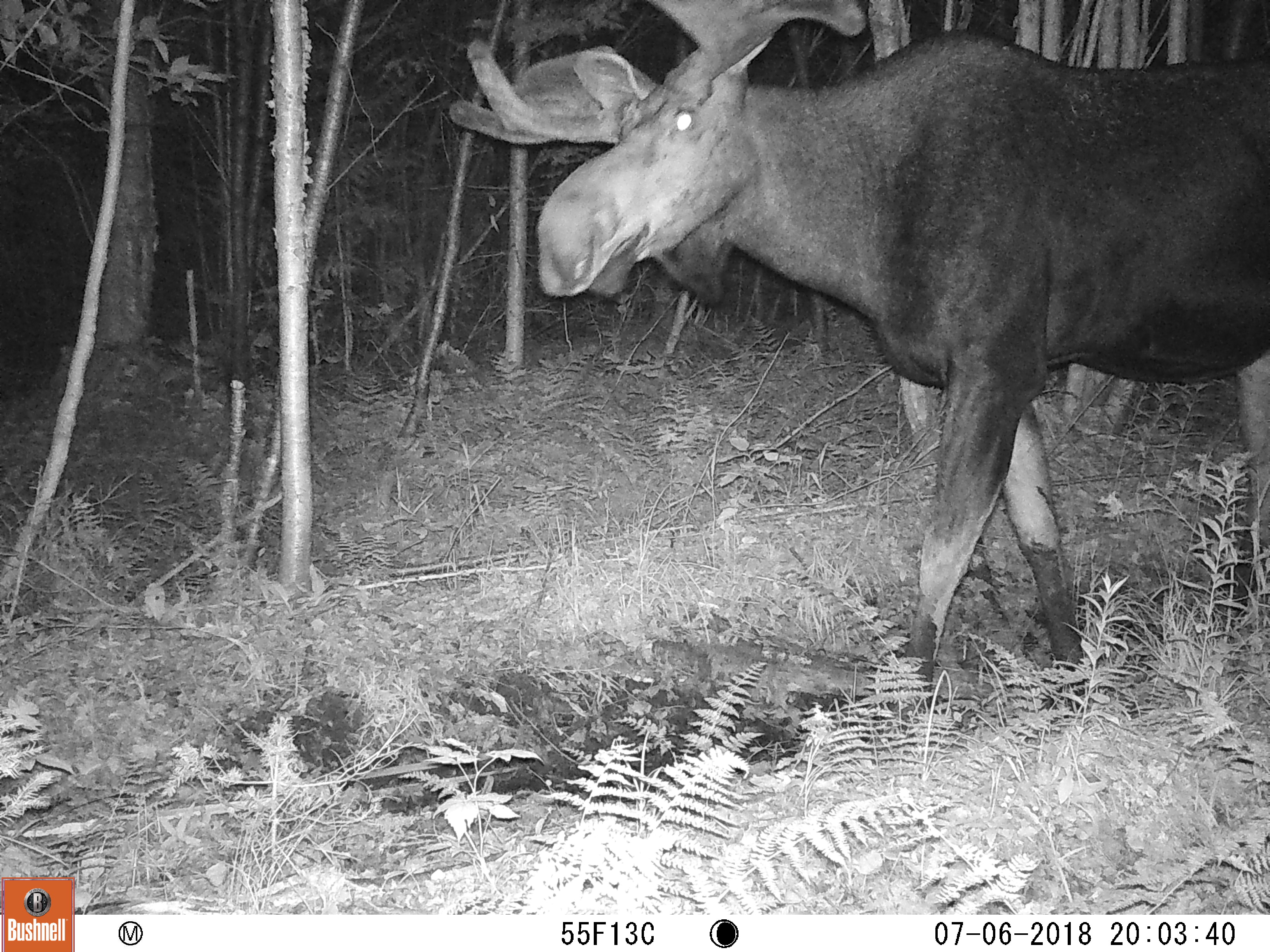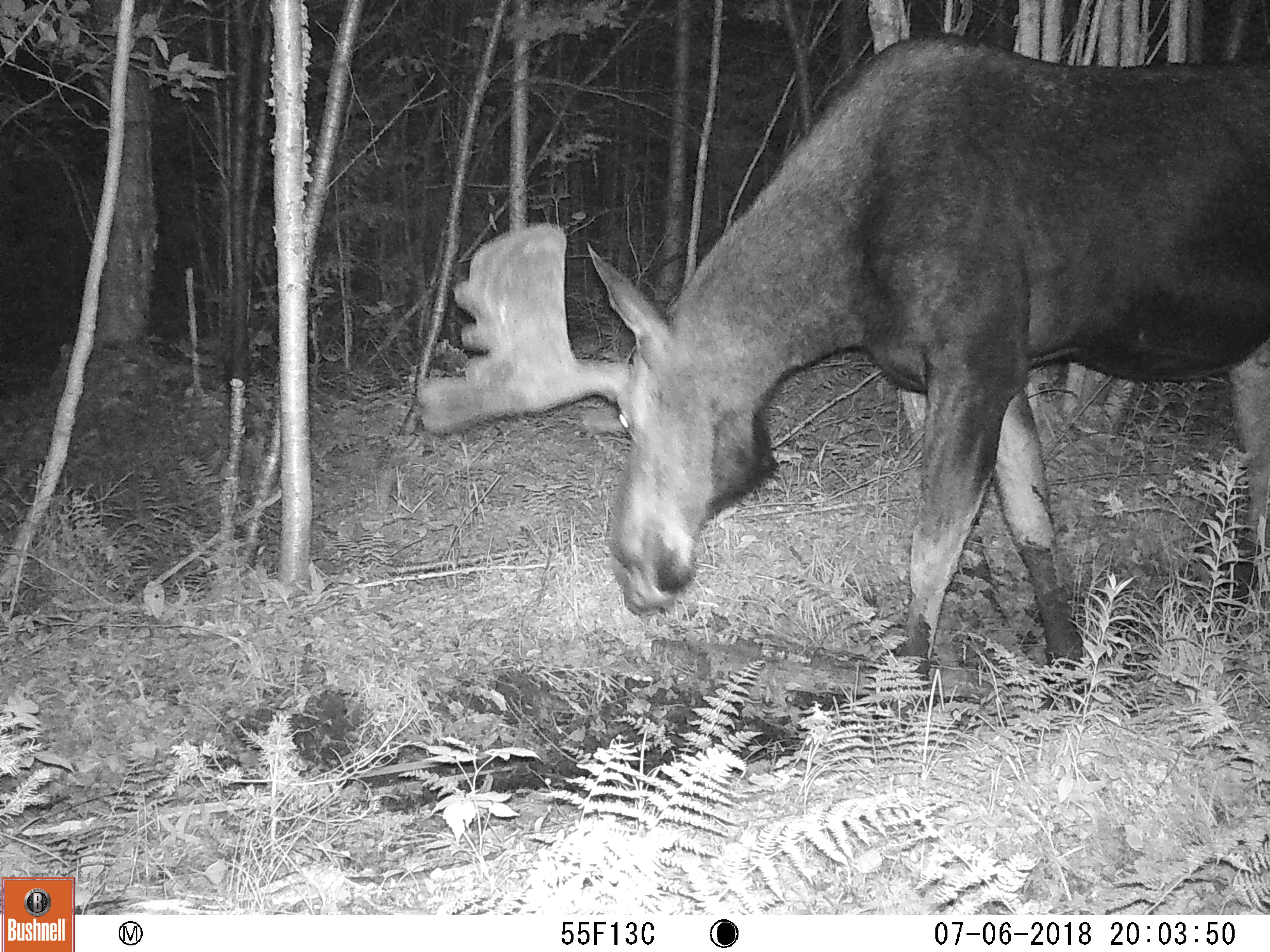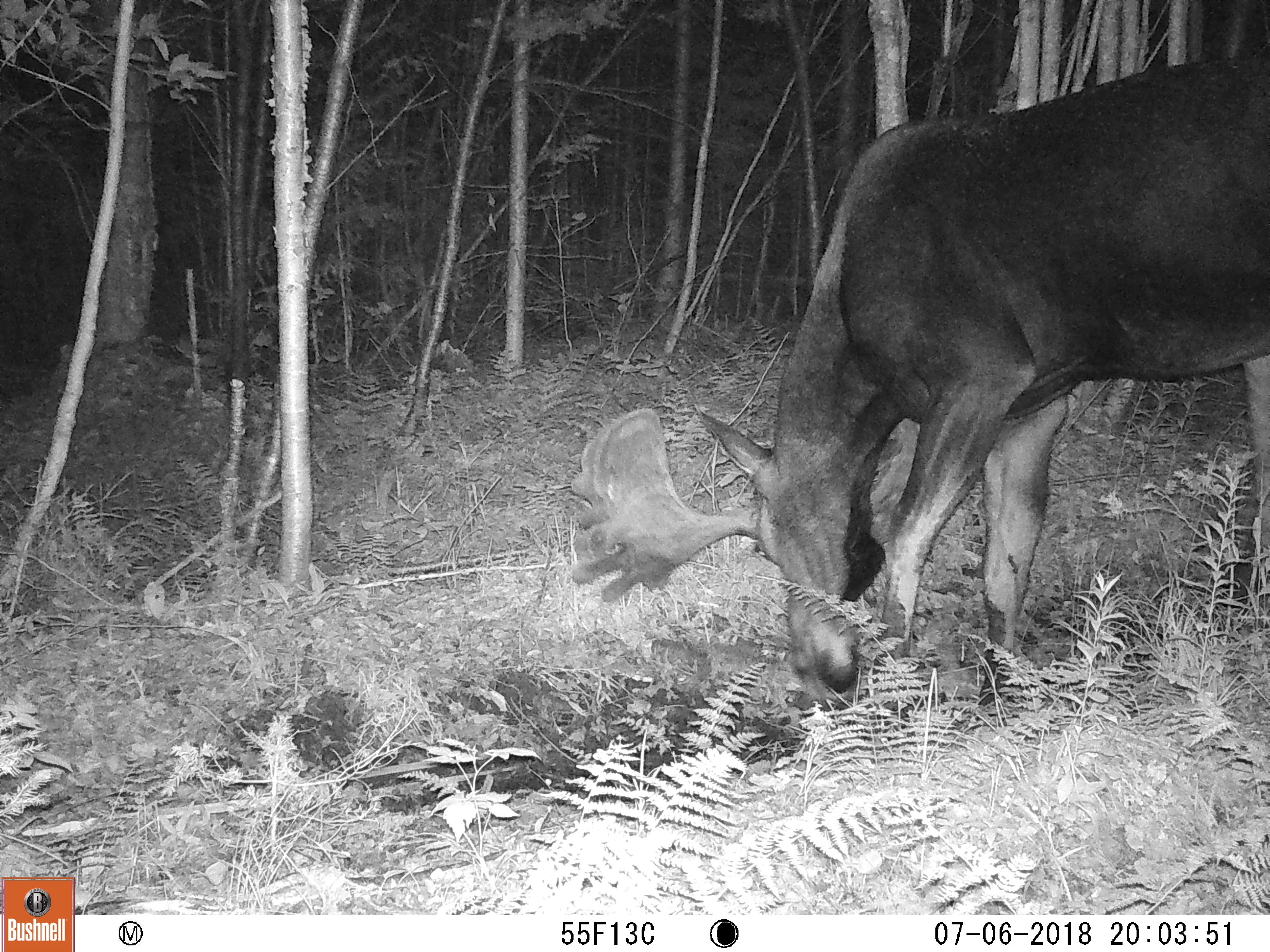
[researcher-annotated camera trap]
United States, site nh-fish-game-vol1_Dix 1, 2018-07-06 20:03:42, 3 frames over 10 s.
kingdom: Animalia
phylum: Chordata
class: Mammalia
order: Artiodactyla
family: Cervidae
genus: Alces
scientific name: Alces alces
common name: moose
Moose (Alces alces).